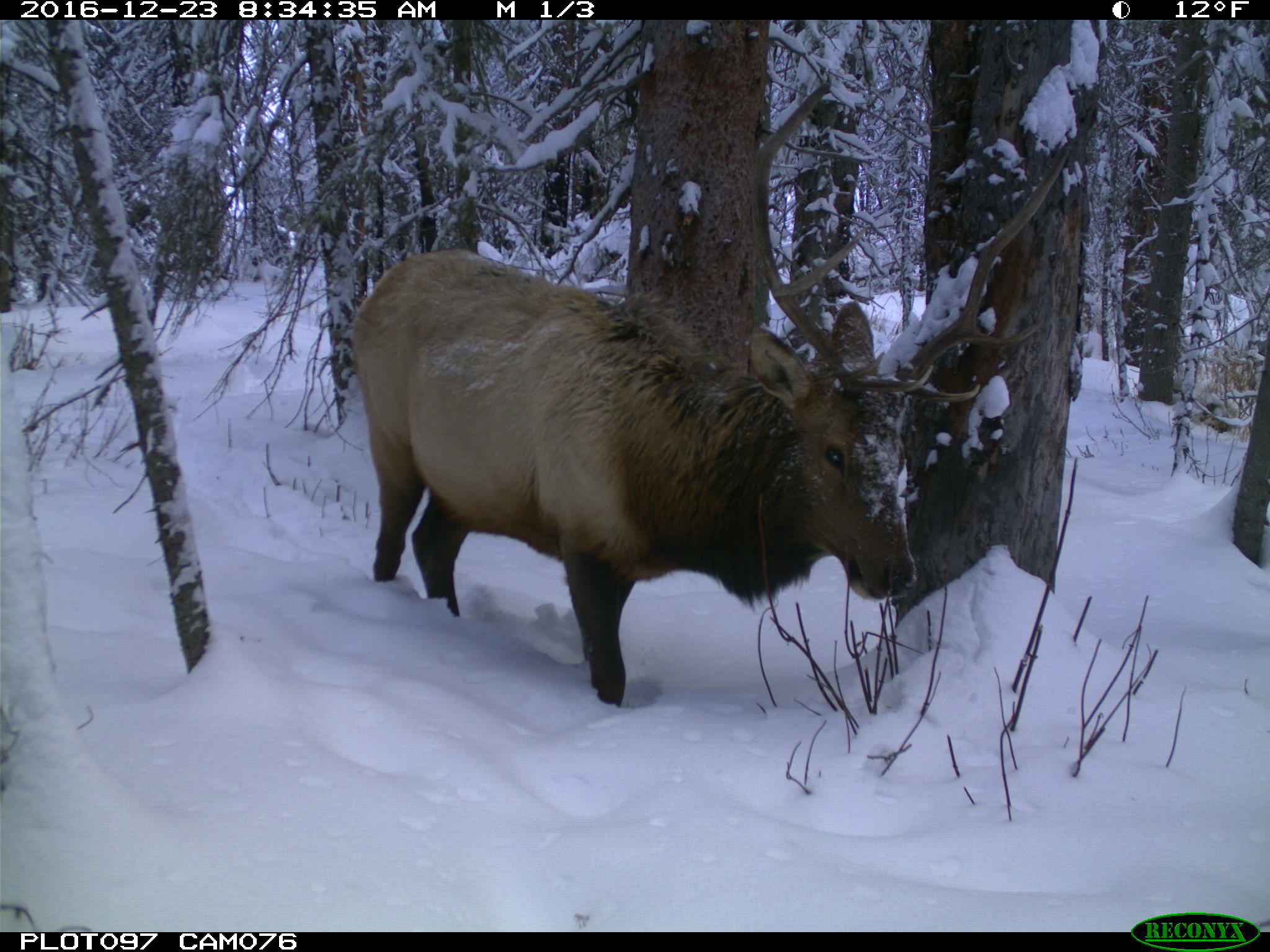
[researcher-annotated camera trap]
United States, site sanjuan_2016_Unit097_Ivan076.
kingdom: Animalia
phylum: Chordata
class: Mammalia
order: Artiodactyla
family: Cervidae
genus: Cervus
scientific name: Cervus elaphus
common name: red deer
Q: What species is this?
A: Cervus elaphus (red deer).